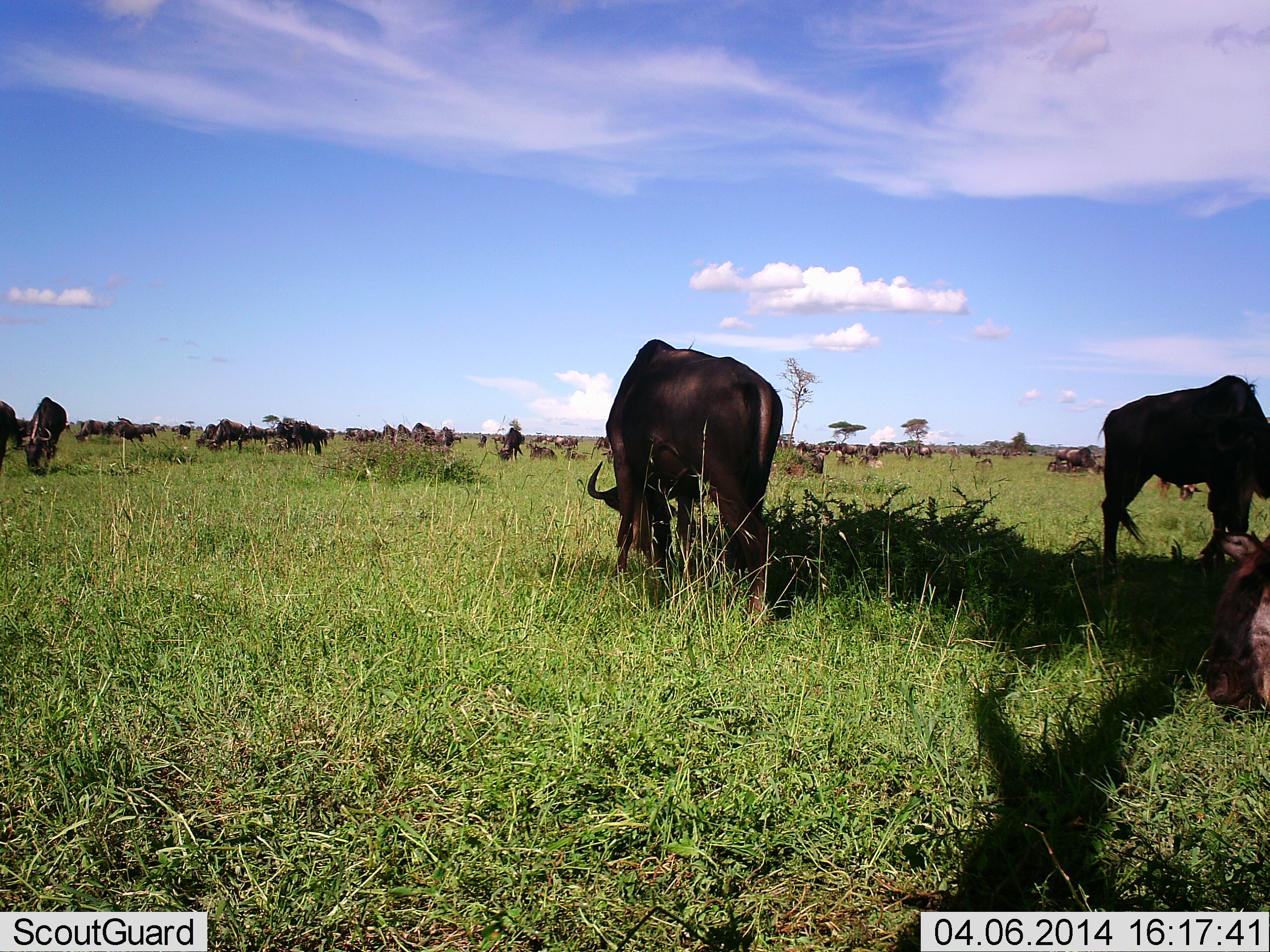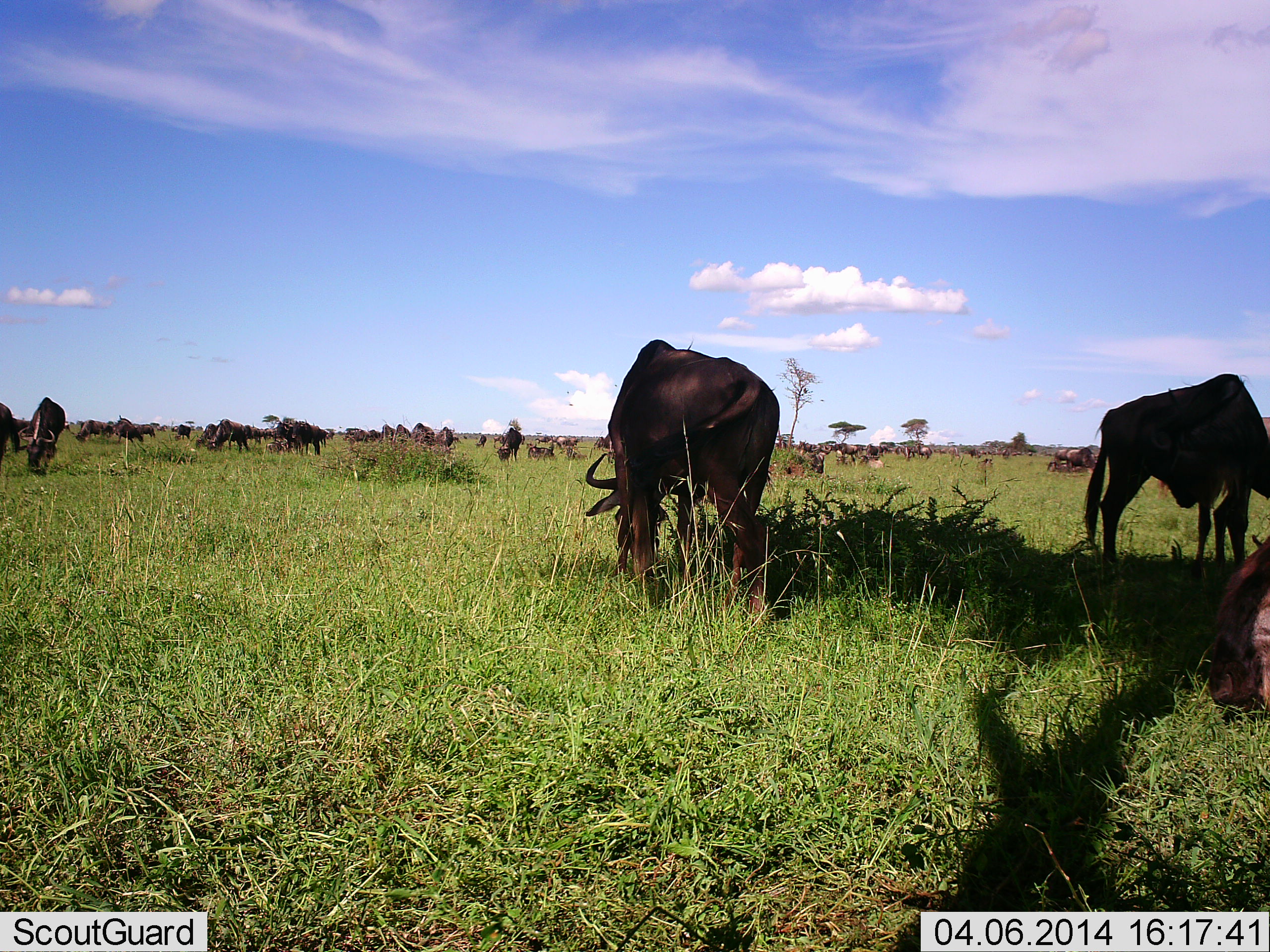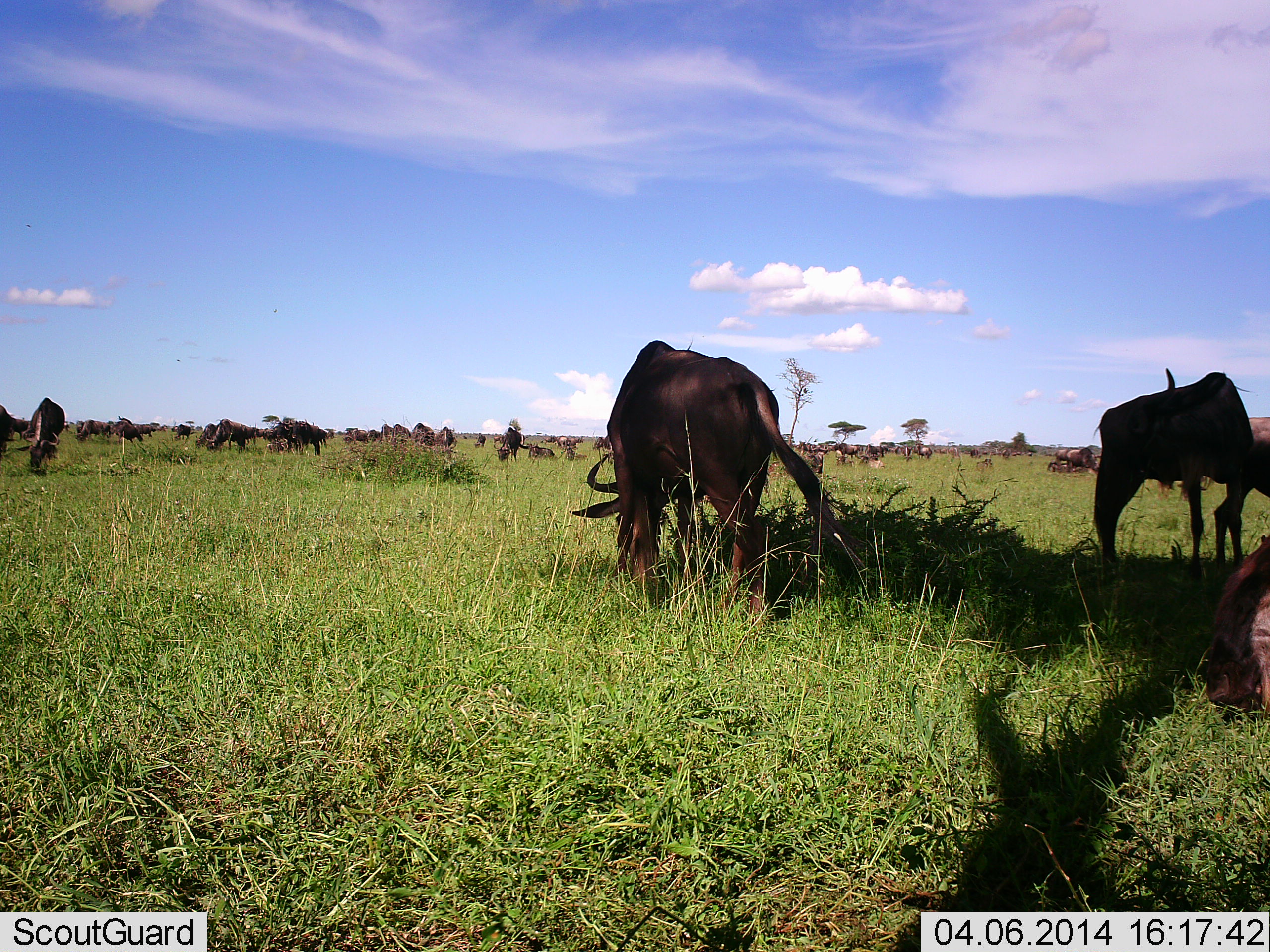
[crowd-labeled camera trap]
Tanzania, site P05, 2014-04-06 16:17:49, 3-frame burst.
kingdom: Animalia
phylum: Chordata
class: Mammalia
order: Artiodactyla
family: Bovidae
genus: Connochaetes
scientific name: Connochaetes taurinus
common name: blue wildebeest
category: wildebeest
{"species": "wildebeest (blue wildebeest) (Connochaetes taurinus)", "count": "11-50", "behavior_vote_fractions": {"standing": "50%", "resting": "40%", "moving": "0%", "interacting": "0%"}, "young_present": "0%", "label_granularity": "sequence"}